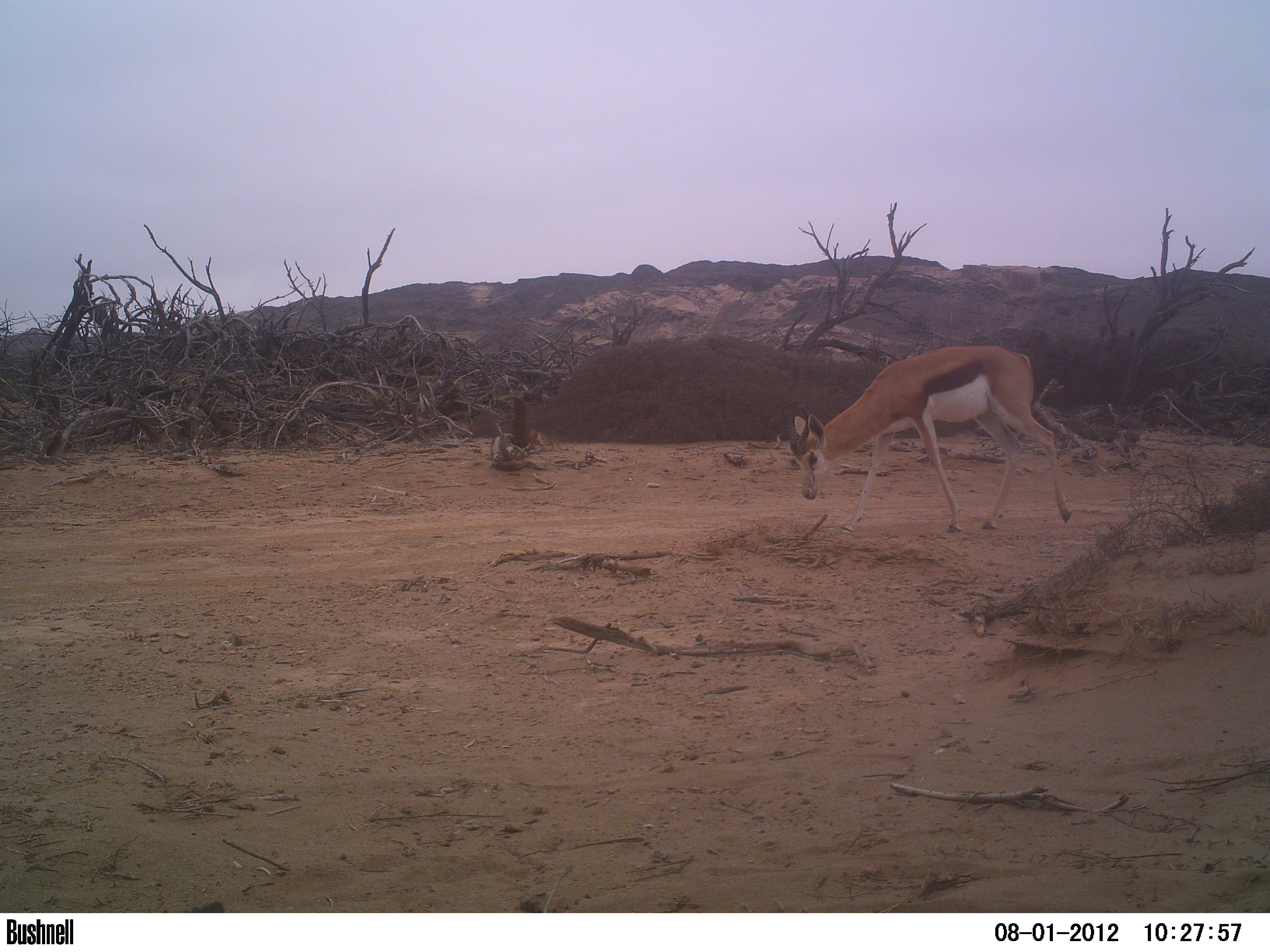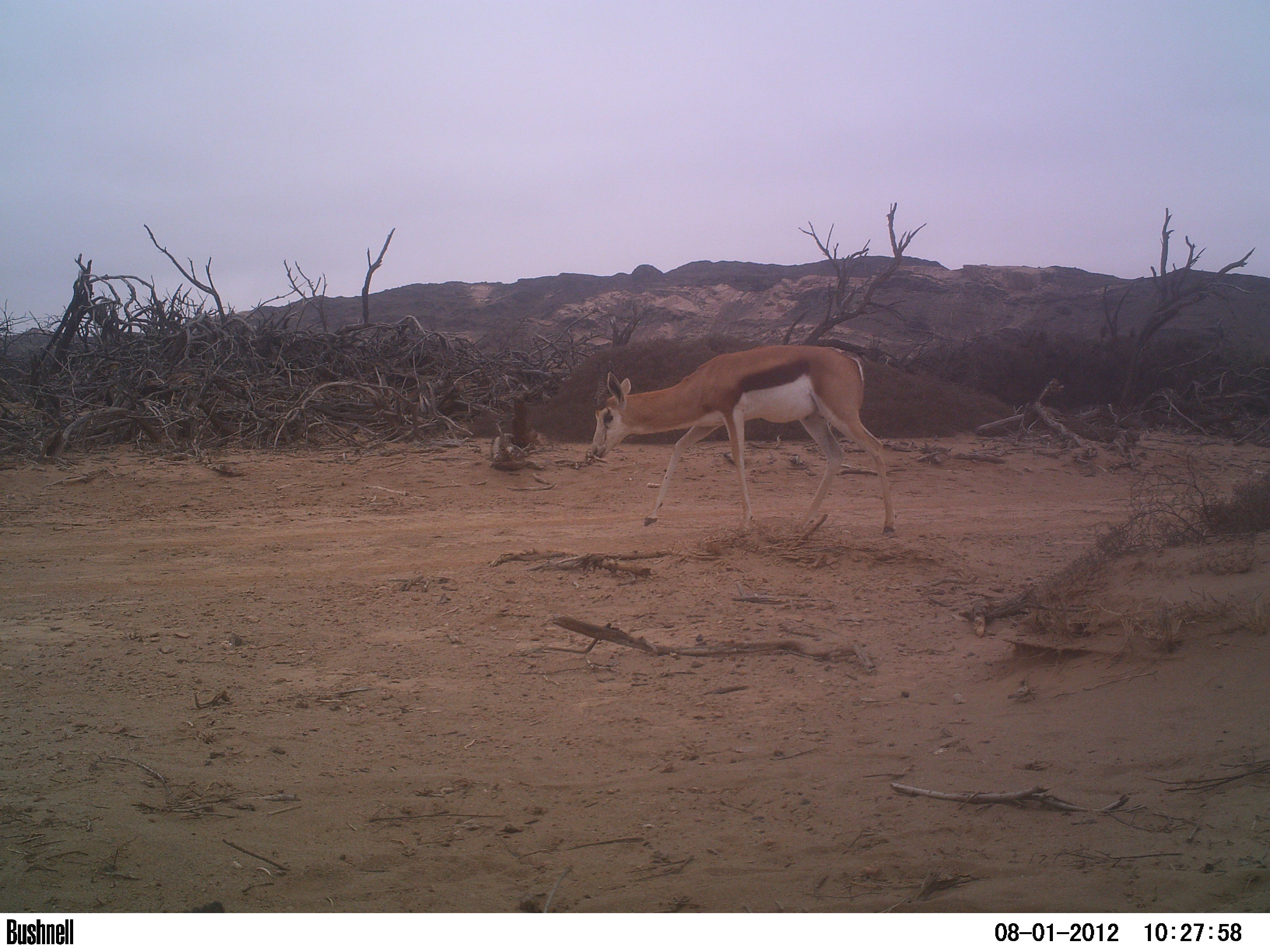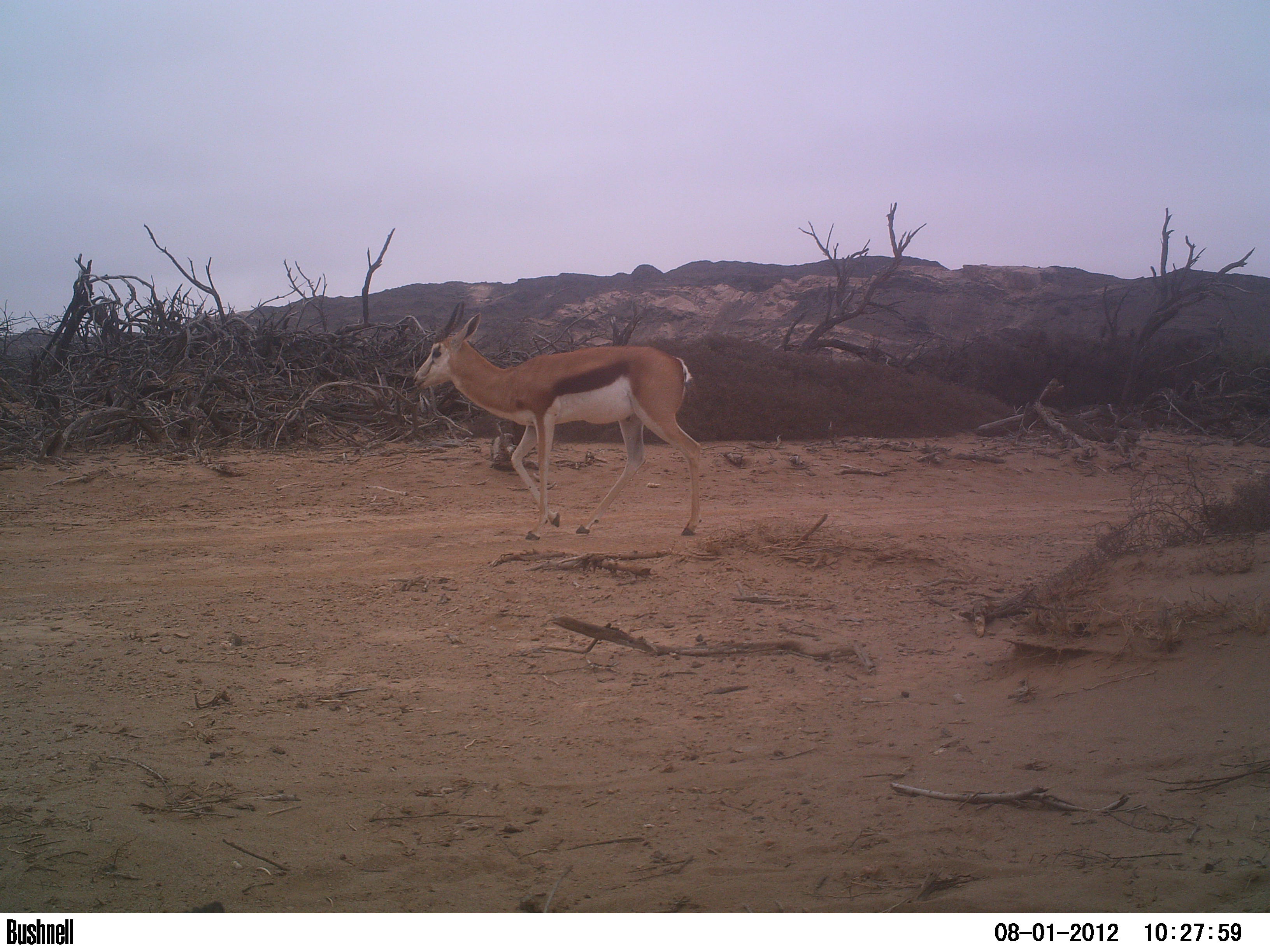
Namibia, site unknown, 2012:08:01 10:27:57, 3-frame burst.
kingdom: Animalia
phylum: Chordata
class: Mammalia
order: Artiodactyla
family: Bovidae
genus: Antidorcas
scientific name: Antidorcas marsupialis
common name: springbok